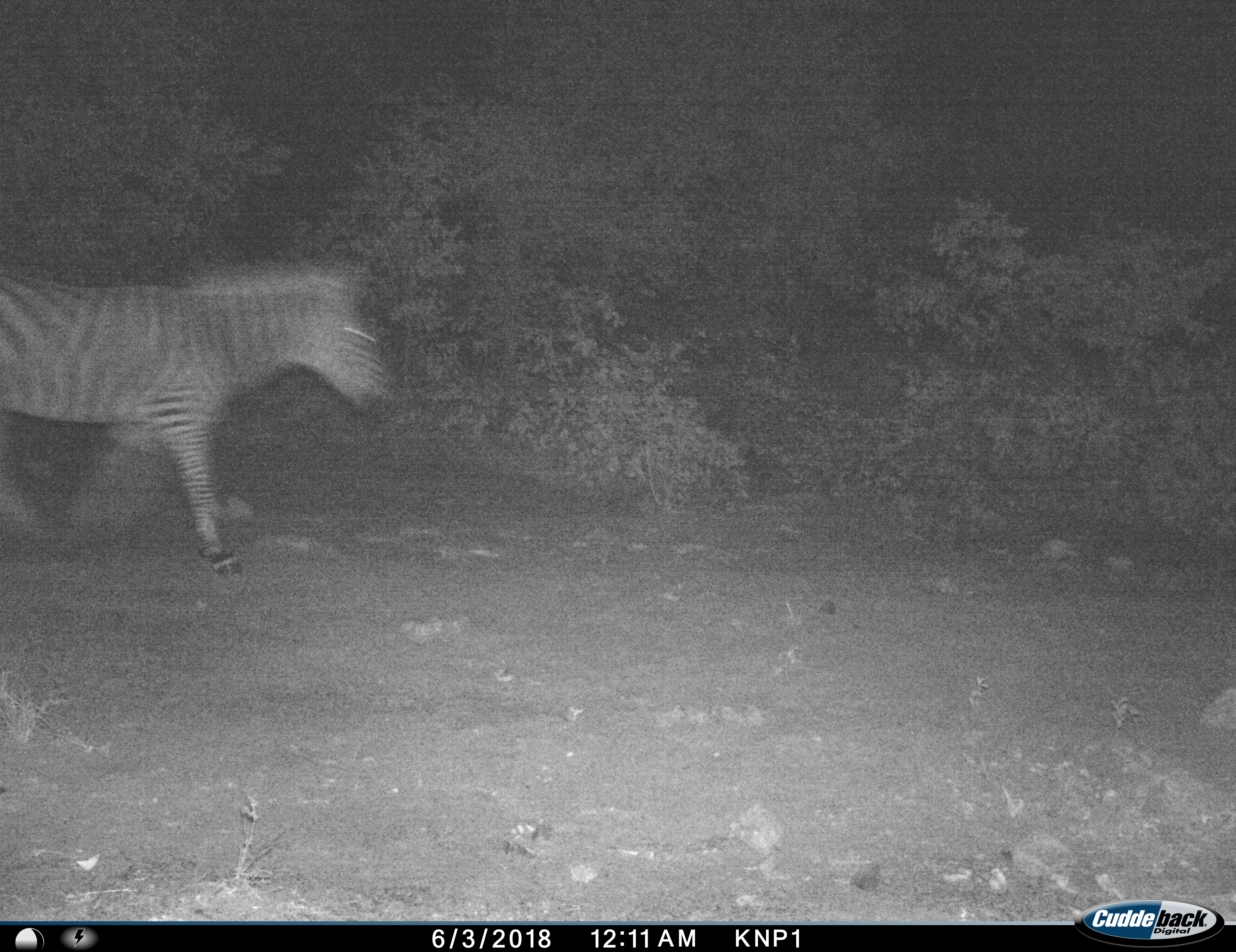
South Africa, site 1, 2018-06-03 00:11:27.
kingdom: Animalia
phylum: Chordata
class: Mammalia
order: Perissodactyla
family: Equidae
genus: Equus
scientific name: Equus quagga burchellii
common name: burchell's zebra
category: zebraburchells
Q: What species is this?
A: Zebraburchells (burchell's zebra) (Equus quagga burchellii).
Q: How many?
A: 1.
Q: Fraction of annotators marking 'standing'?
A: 0%.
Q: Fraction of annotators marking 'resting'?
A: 0%.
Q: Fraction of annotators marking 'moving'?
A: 100%.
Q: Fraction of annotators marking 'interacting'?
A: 0%.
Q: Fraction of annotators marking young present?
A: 0%.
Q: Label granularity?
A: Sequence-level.